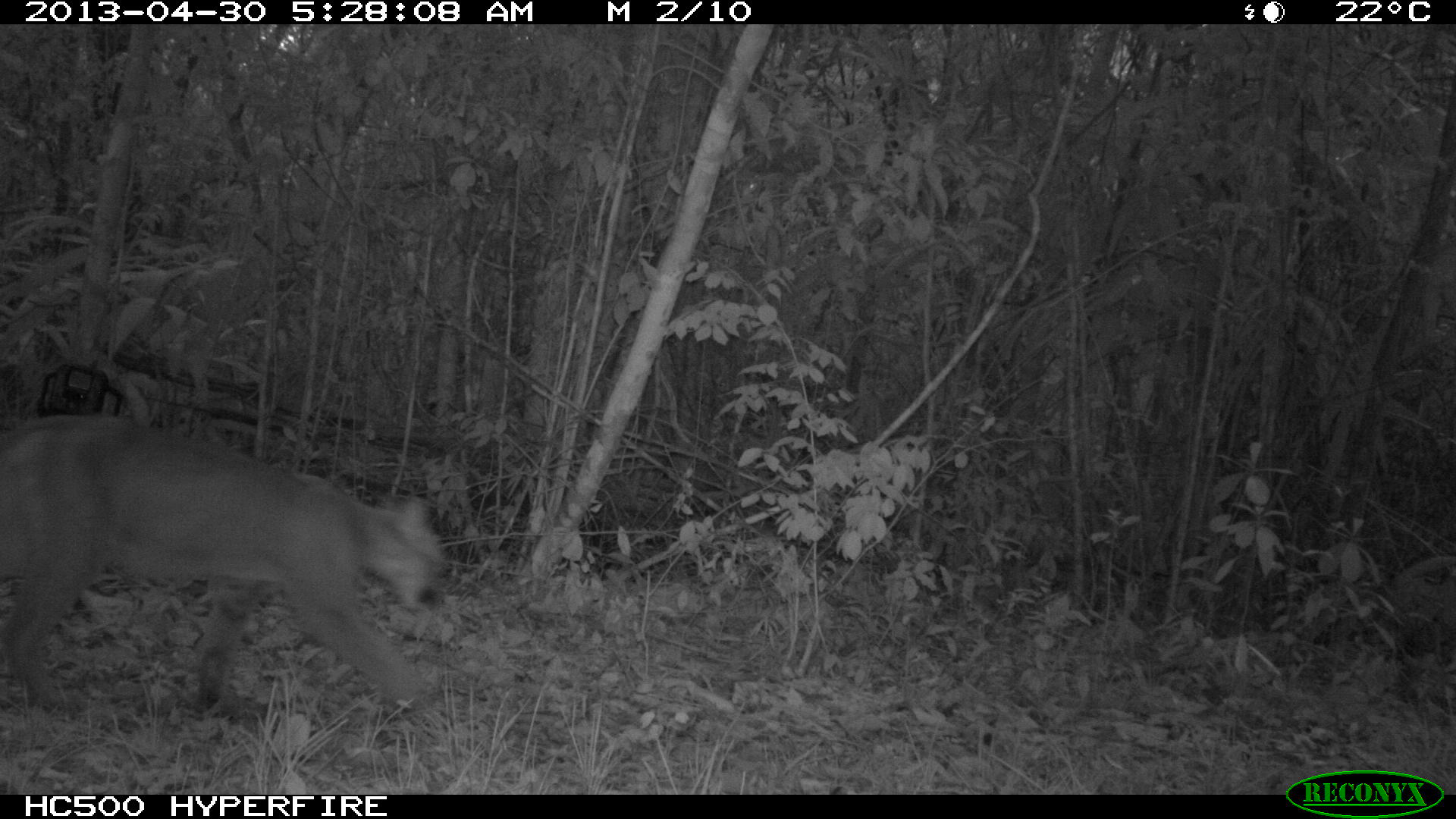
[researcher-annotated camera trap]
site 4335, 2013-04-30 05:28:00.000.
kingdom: Animalia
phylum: Chordata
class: Mammalia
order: Carnivora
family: Felidae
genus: Puma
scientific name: Puma concolor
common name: mountain lion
Puma concolor (mountain lion), count 1.